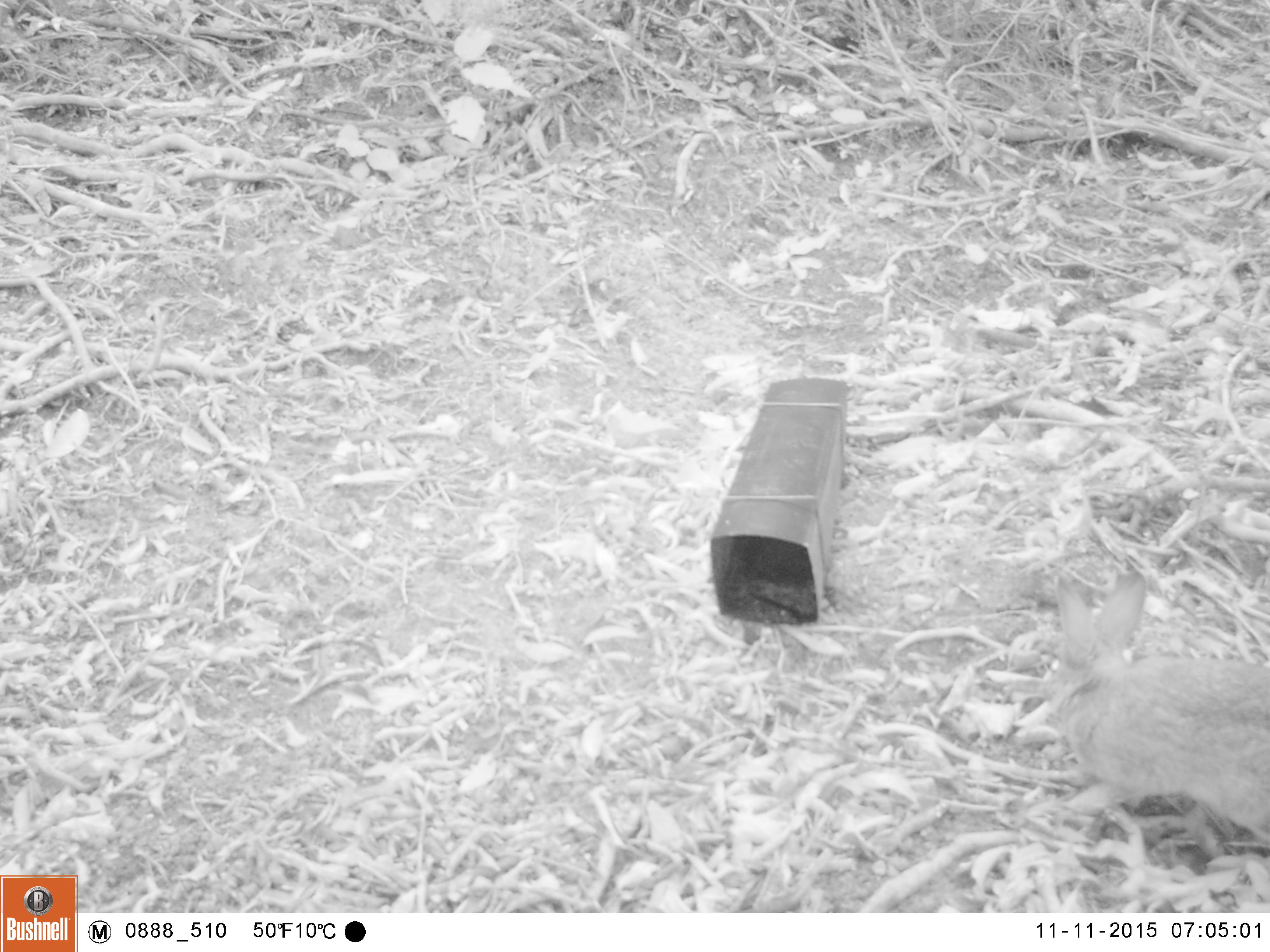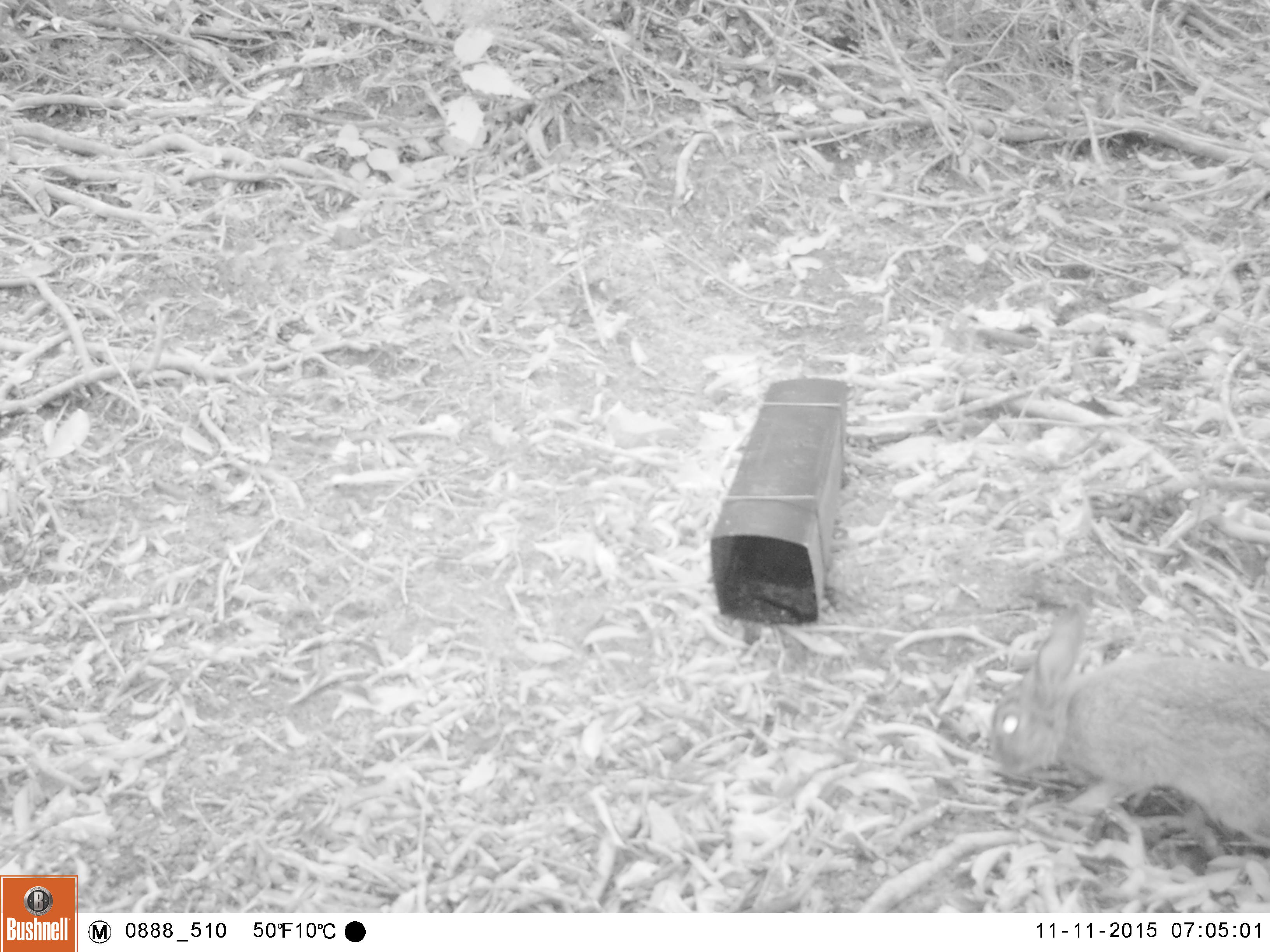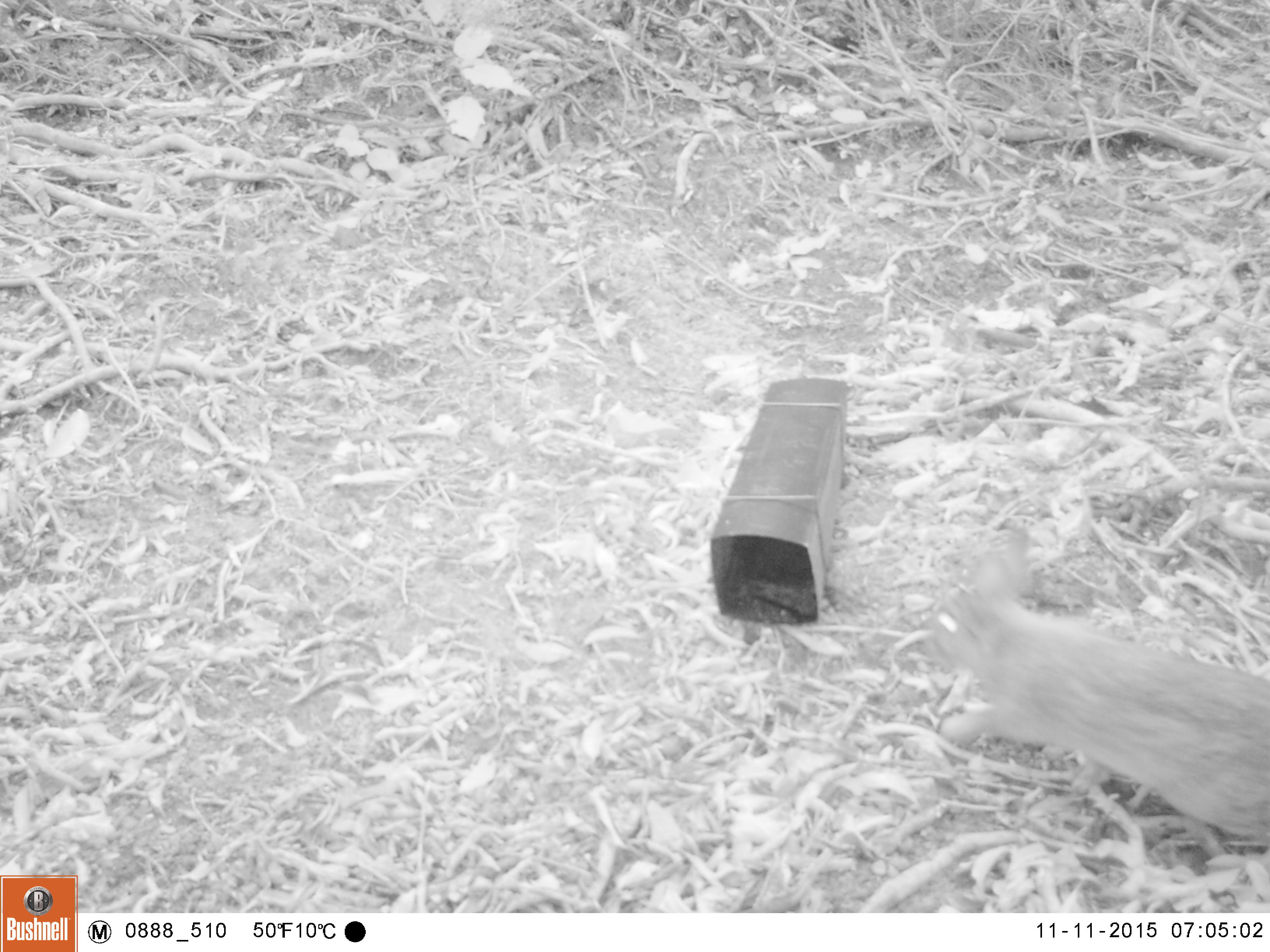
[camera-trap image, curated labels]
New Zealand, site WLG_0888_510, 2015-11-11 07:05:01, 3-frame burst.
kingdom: Animalia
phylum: Chordata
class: Mammalia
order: Lagomorpha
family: Leporidae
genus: Oryctolagus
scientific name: Oryctolagus cuniculus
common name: european rabbit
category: rabbit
Rabbit (european rabbit) (Oryctolagus cuniculus).